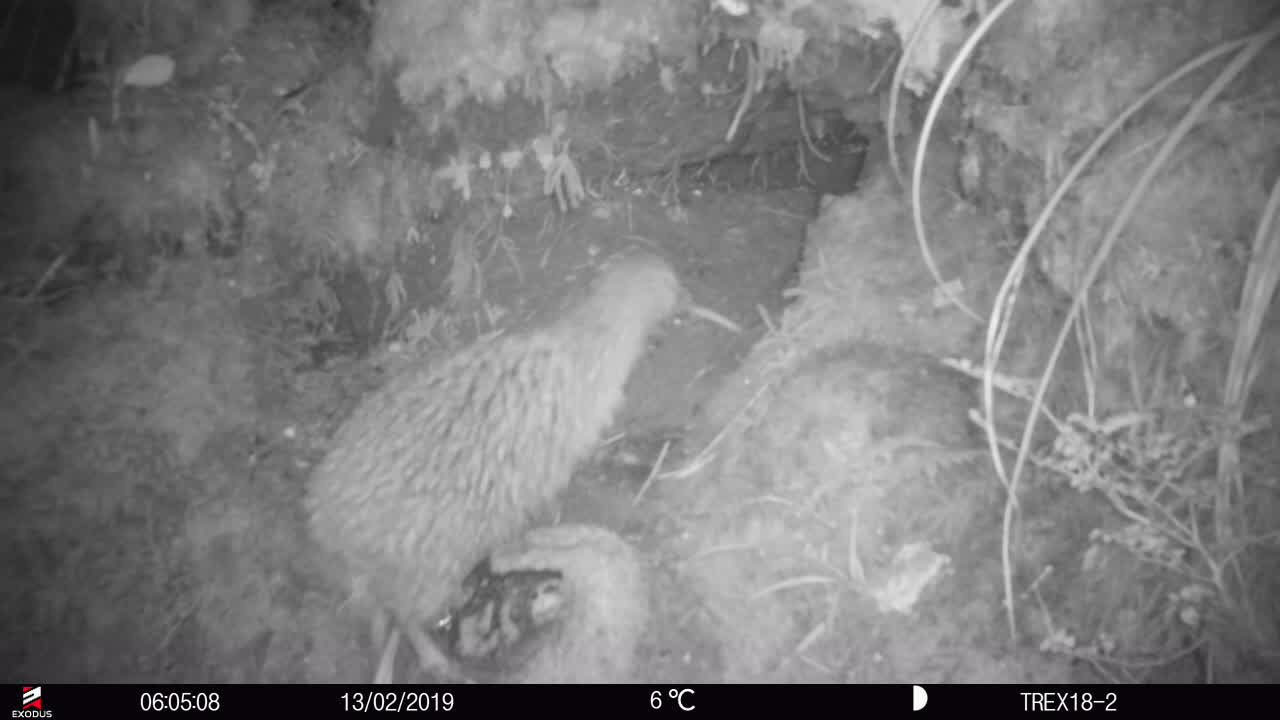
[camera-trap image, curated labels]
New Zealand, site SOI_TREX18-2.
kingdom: Animalia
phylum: Chordata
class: Aves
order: Apterygiformes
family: Apterygidae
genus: Apteryx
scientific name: Apteryx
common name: kiwi